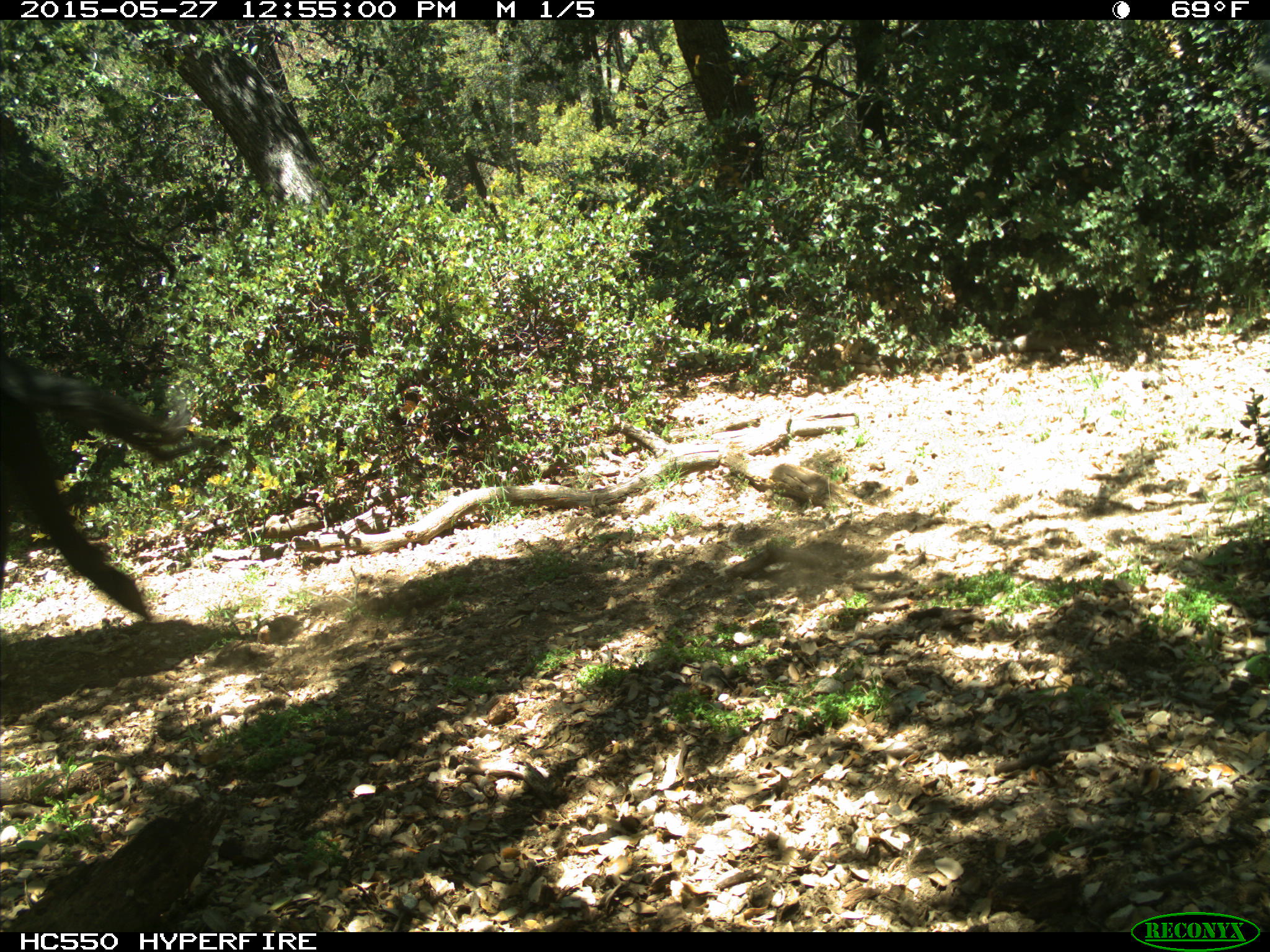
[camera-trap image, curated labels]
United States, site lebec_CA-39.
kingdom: Animalia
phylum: Chordata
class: Mammalia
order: Artiodactyla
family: Bovidae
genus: Bos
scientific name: Bos taurus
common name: domestic cow